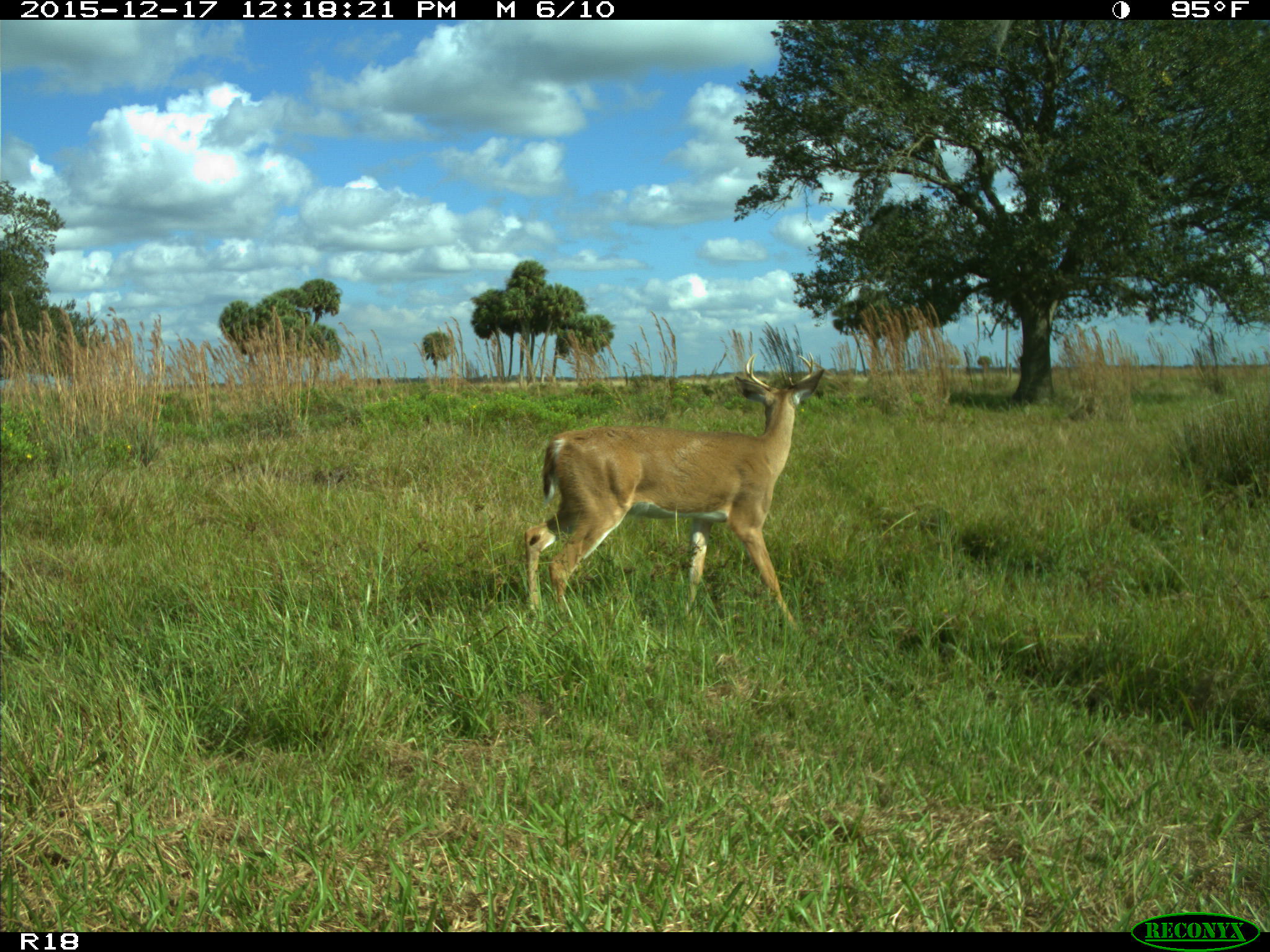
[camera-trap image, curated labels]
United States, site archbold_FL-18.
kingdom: Animalia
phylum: Chordata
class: Mammalia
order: Artiodactyla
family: Cervidae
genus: Odocoileus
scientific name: Odocoileus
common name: deer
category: unidentified deer